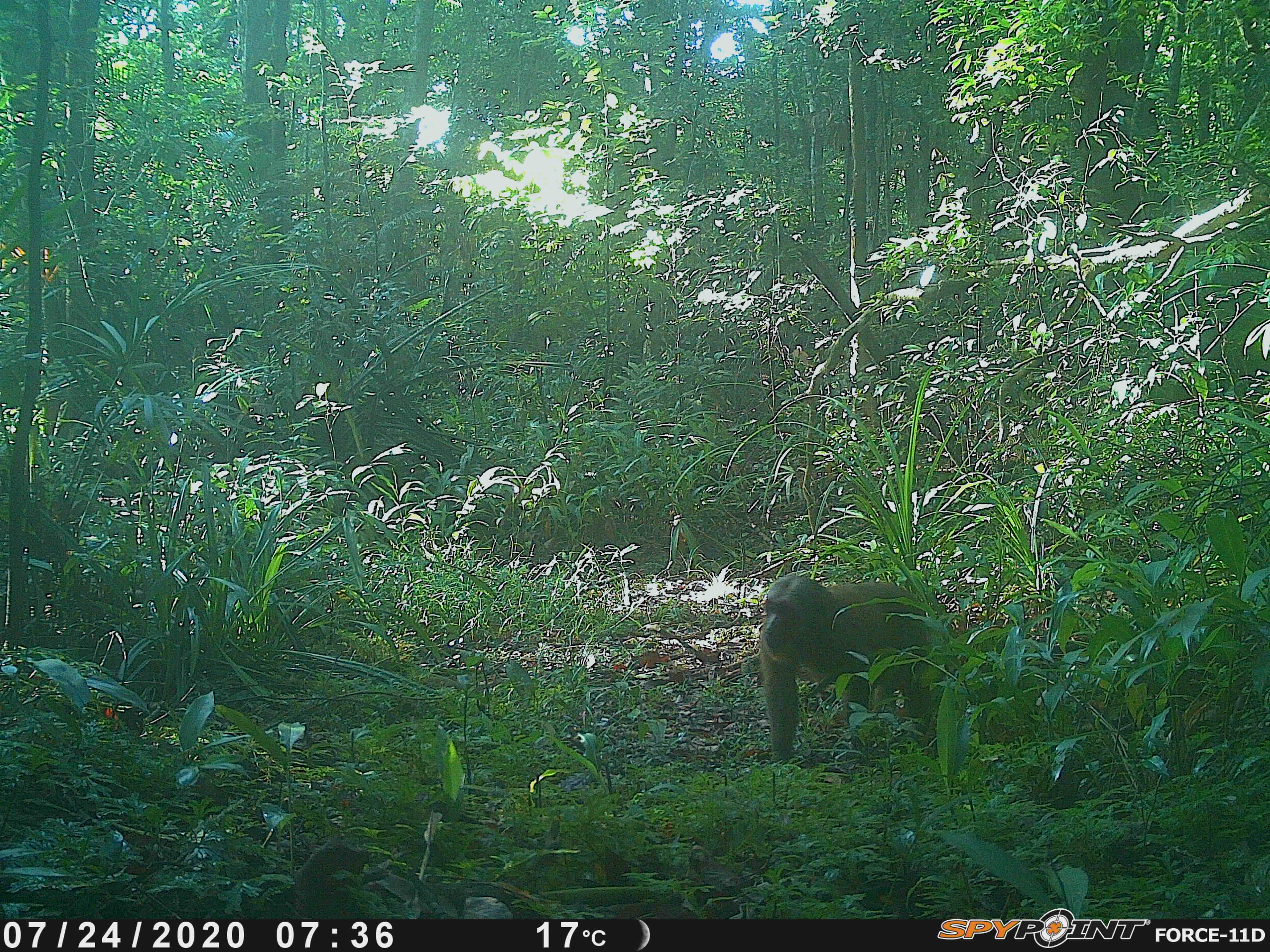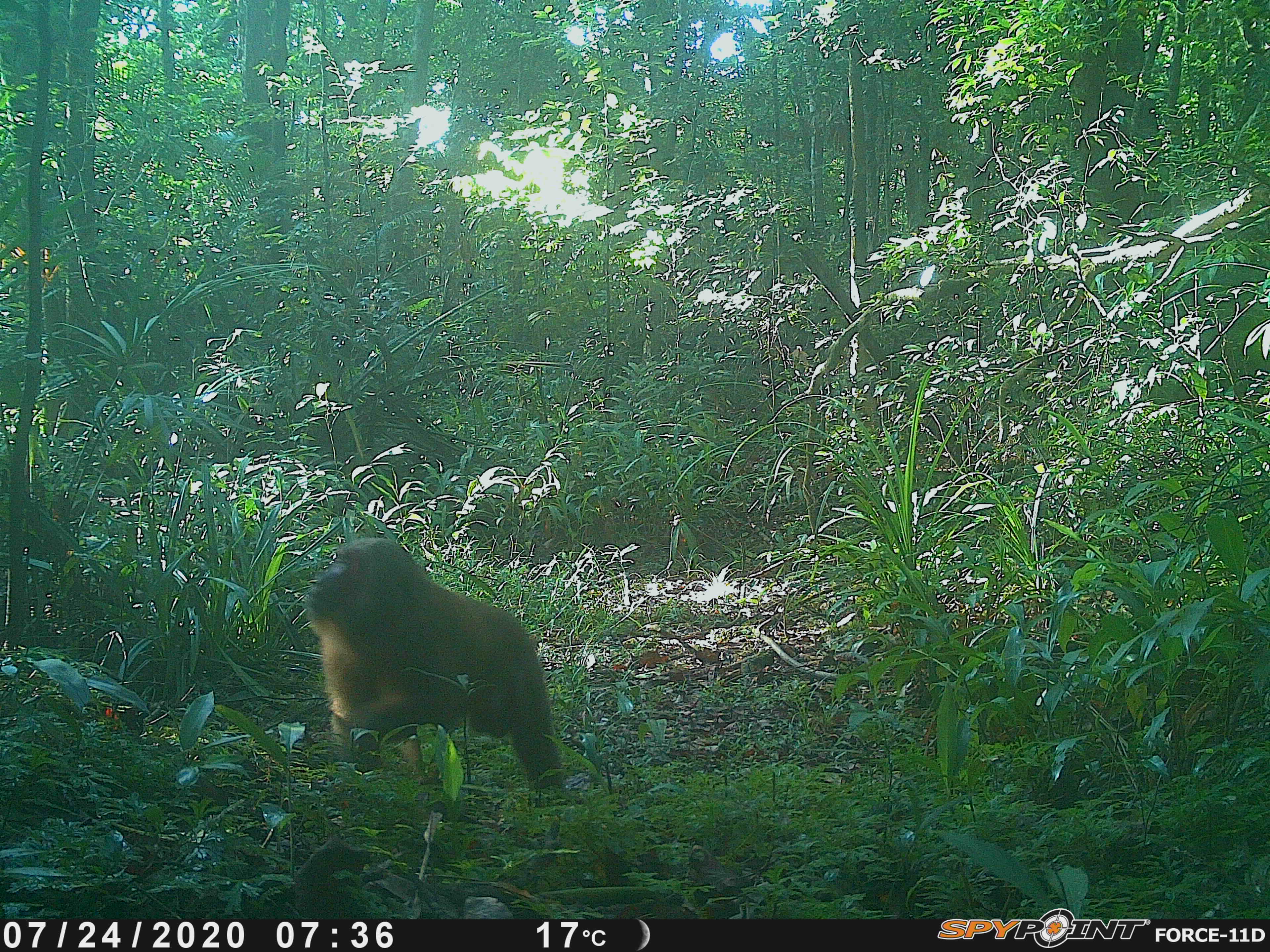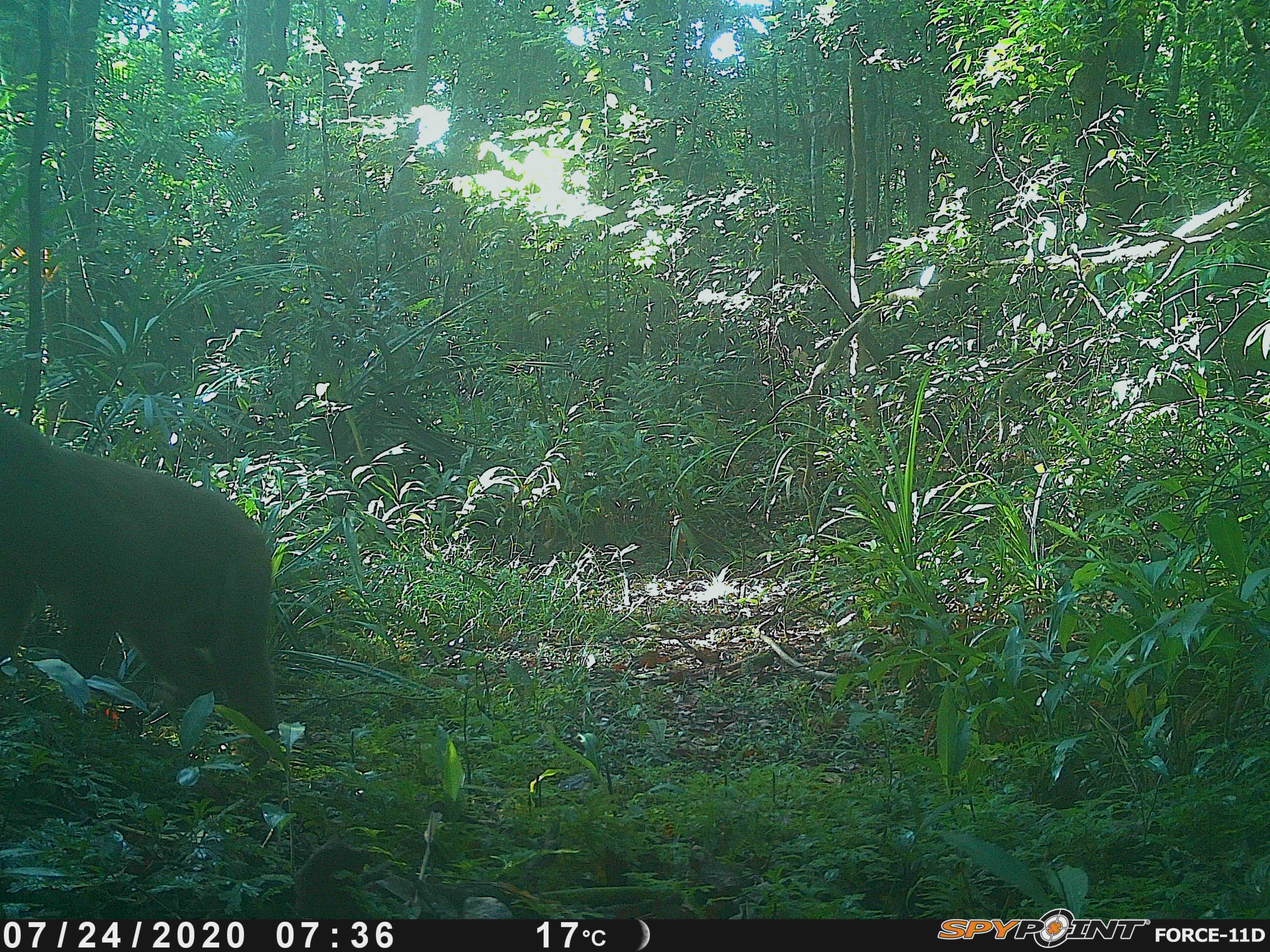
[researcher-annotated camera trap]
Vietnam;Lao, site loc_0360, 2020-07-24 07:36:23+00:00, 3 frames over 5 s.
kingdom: Animalia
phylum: Chordata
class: Mammalia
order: Primates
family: Cercopithecidae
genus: Macaca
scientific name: Macaca arctoides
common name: stump-tailed macaque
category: stump tailed macaque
Stump tailed macaque (stump-tailed macaque) (Macaca arctoides). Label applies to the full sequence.